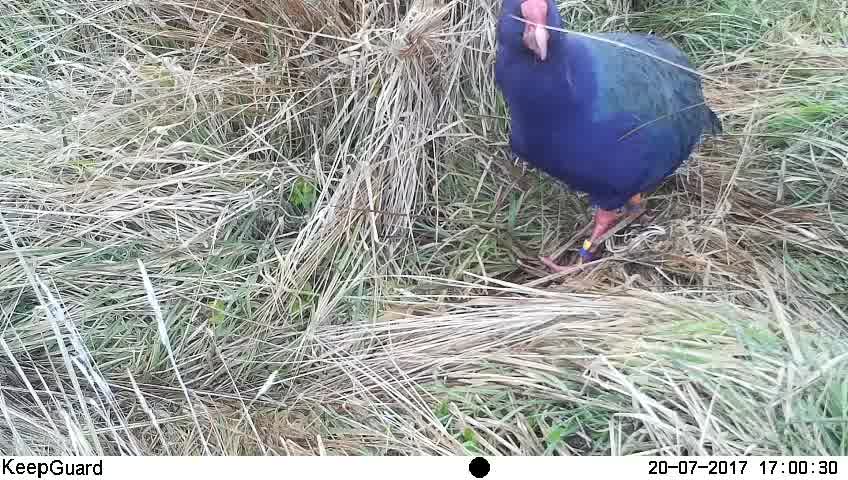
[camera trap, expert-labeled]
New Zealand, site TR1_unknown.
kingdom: Animalia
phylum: Chordata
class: Aves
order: Gruiformes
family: Rallidae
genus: Porphyrio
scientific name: Porphyrio mantelli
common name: takahe